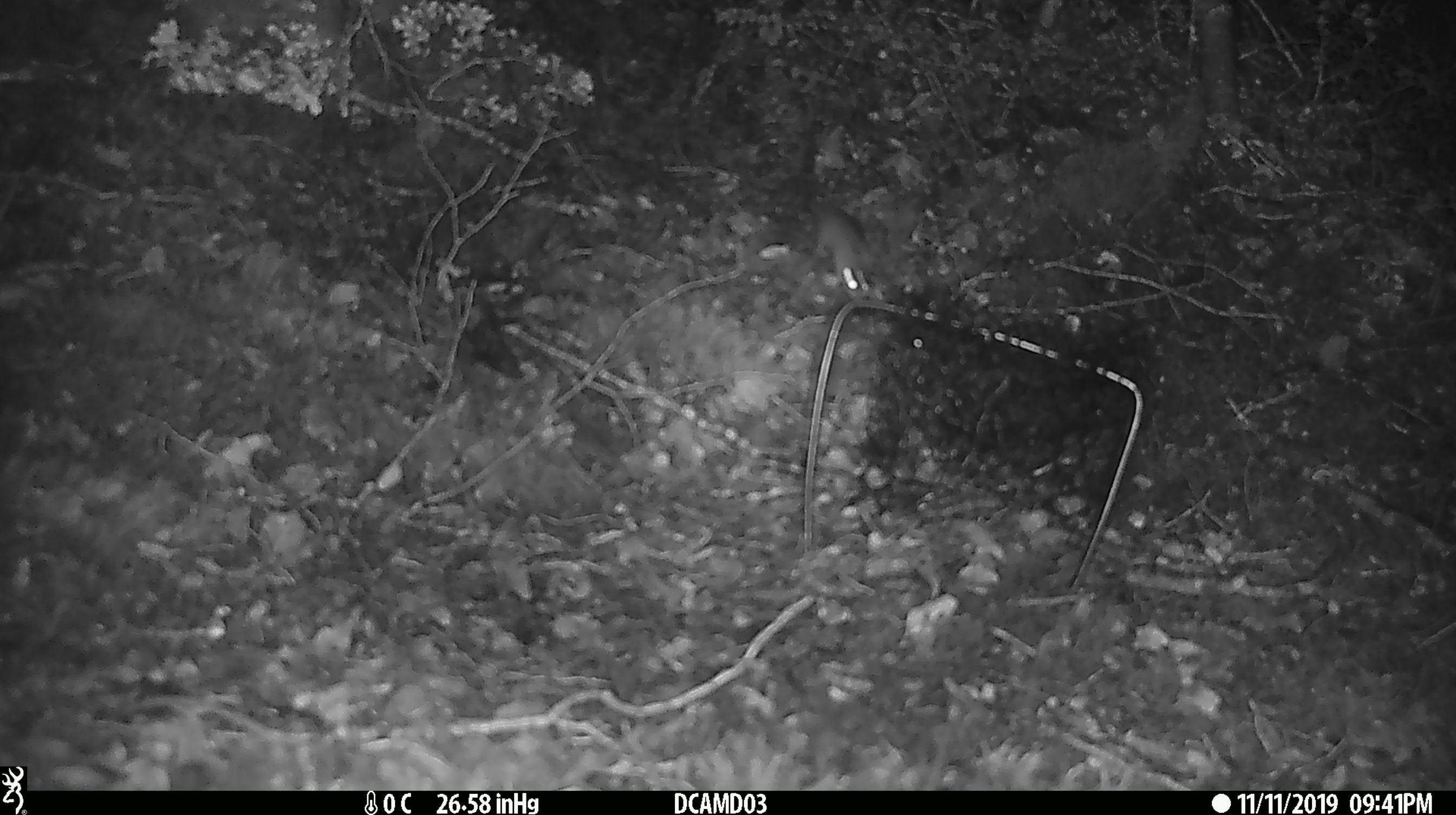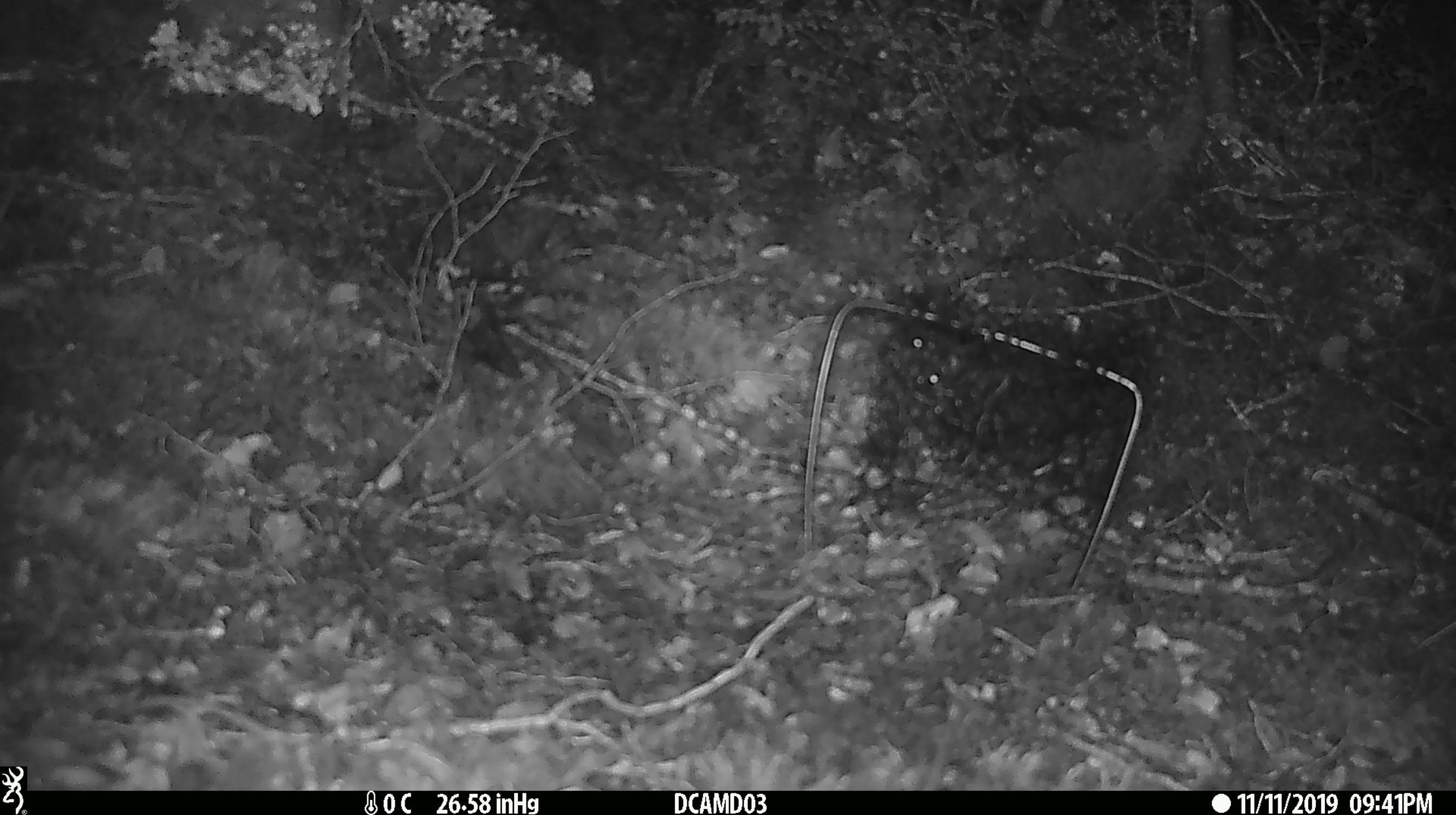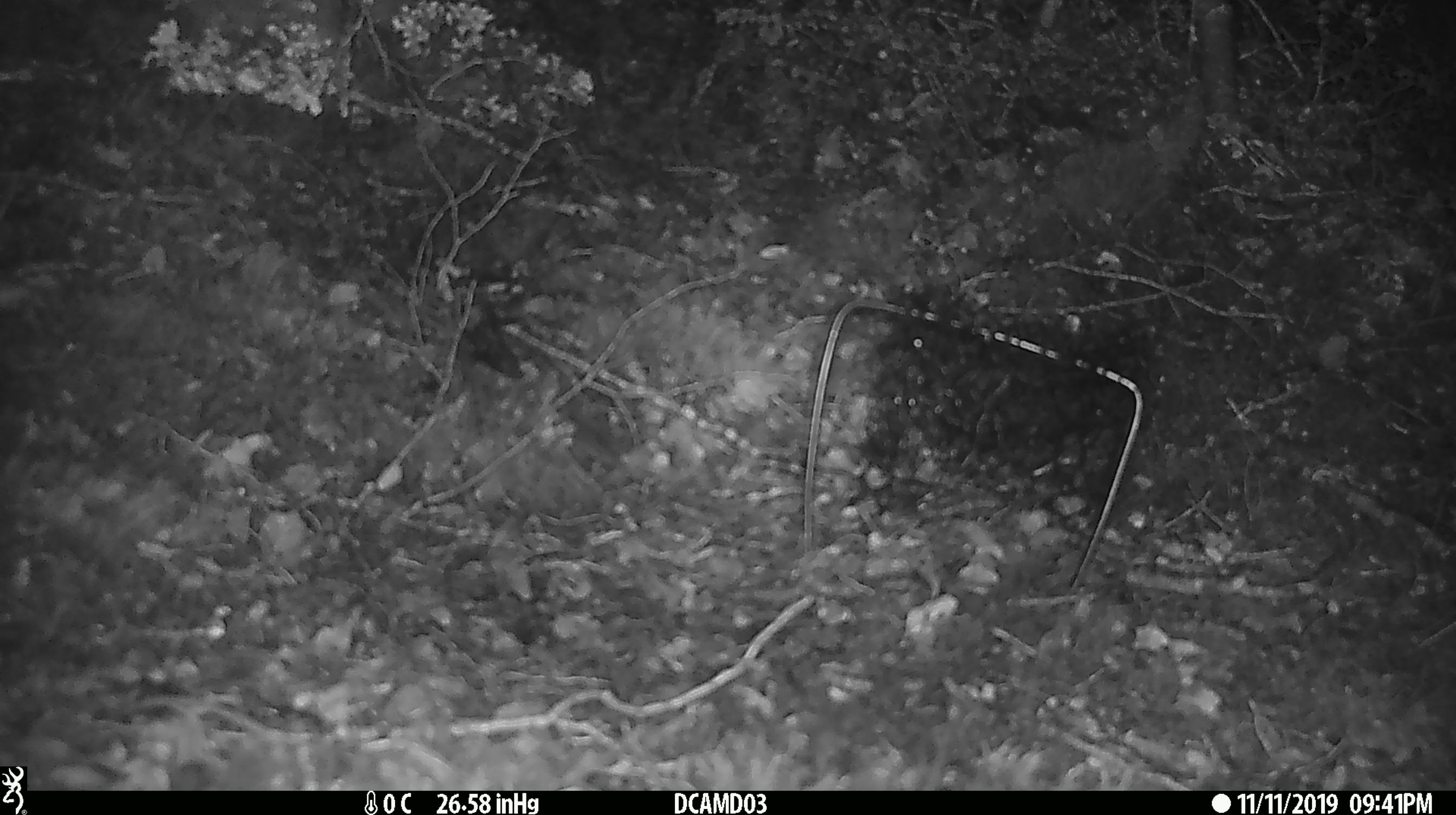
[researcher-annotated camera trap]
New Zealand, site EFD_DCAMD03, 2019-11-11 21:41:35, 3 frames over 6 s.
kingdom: Animalia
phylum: Chordata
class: Mammalia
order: Rodentia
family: Muridae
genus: Mus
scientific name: Mus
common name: mouse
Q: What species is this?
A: Mouse (Mus).